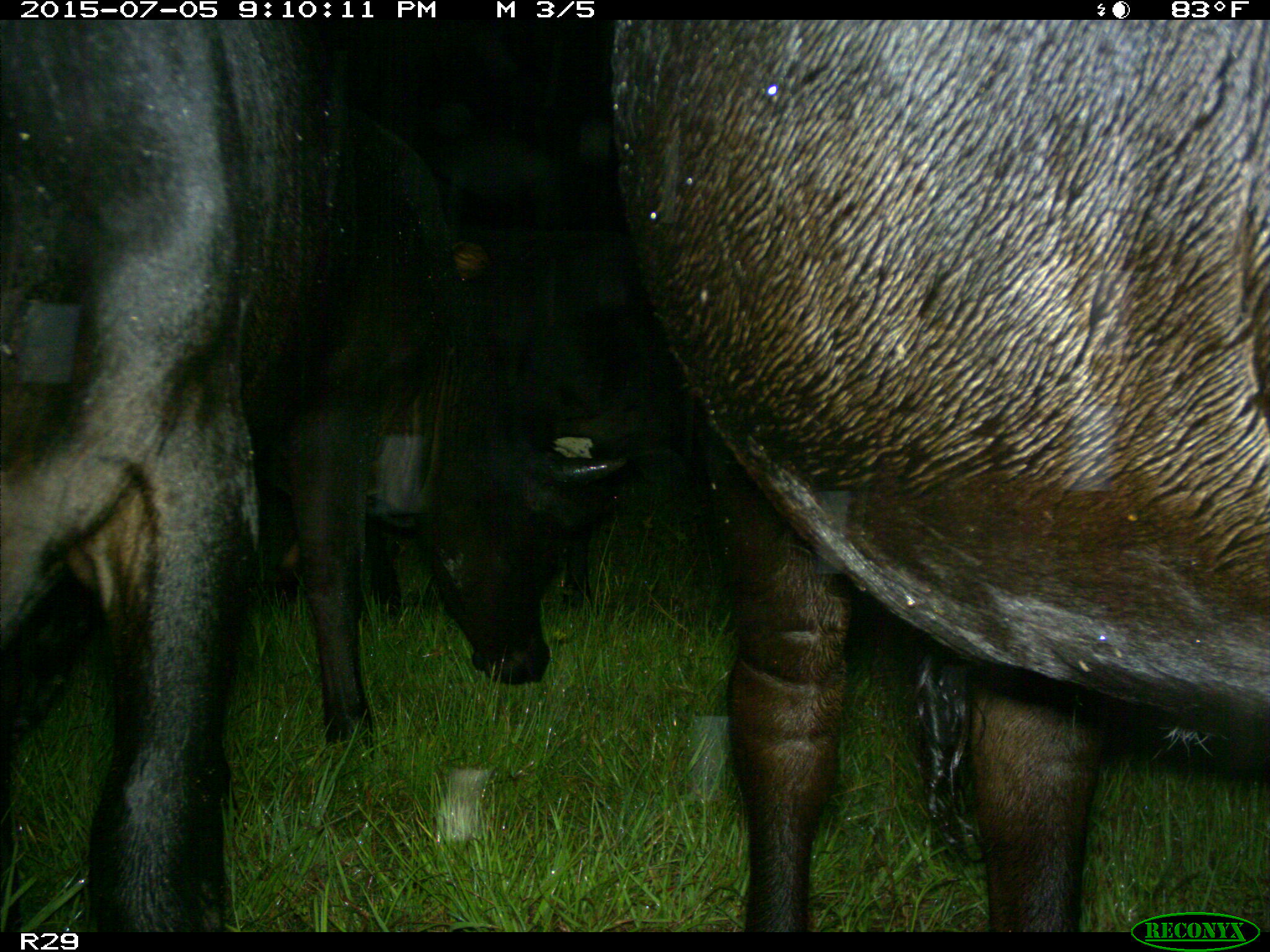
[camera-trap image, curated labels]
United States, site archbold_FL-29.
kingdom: Animalia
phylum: Chordata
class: Mammalia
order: Artiodactyla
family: Bovidae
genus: Bos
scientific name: Bos taurus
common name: domestic cow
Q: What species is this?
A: Bos taurus (domestic cow).